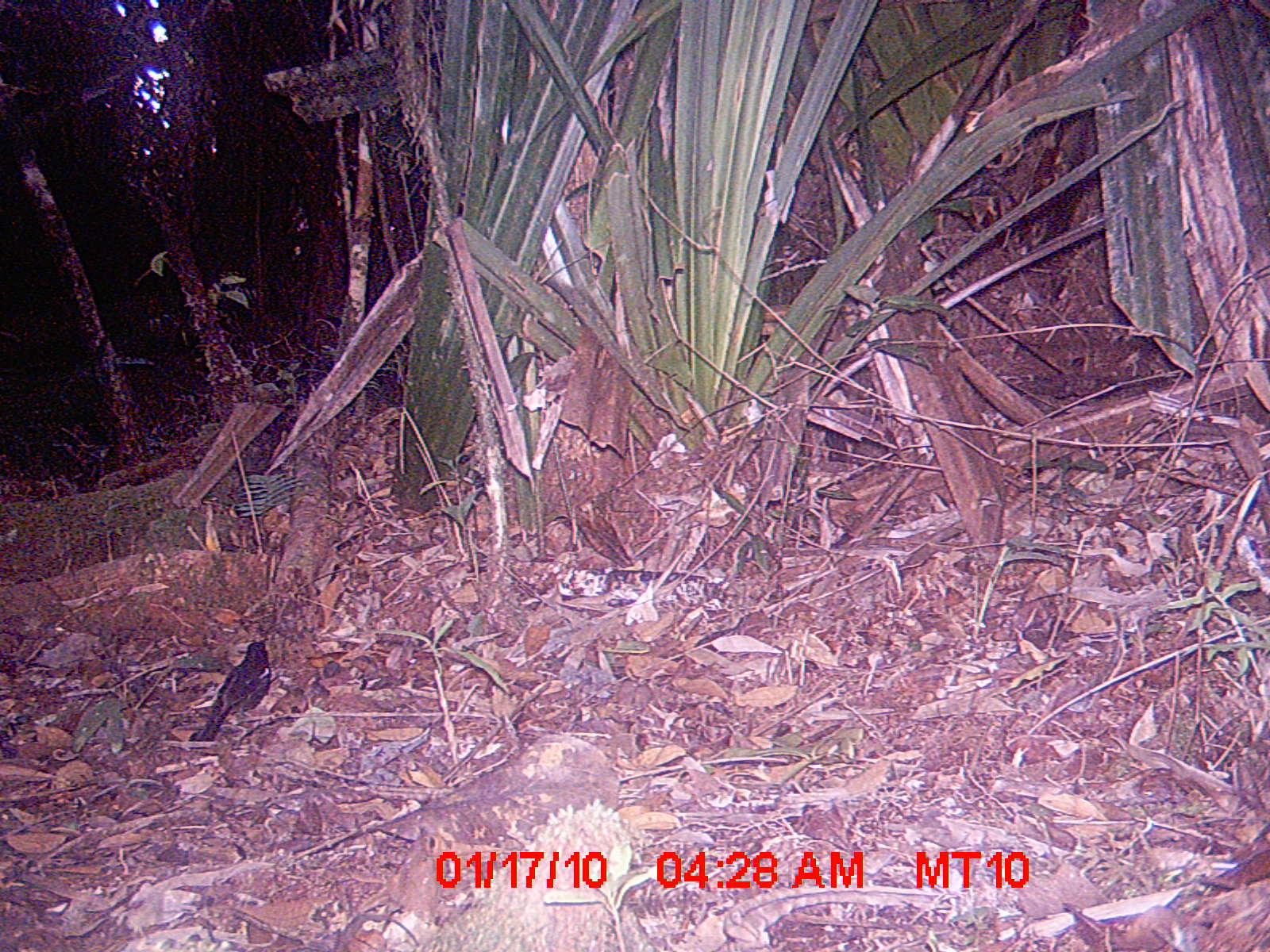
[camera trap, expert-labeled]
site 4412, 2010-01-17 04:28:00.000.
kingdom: Animalia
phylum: Chordata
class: Aves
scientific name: Aves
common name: bird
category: unknown bird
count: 1